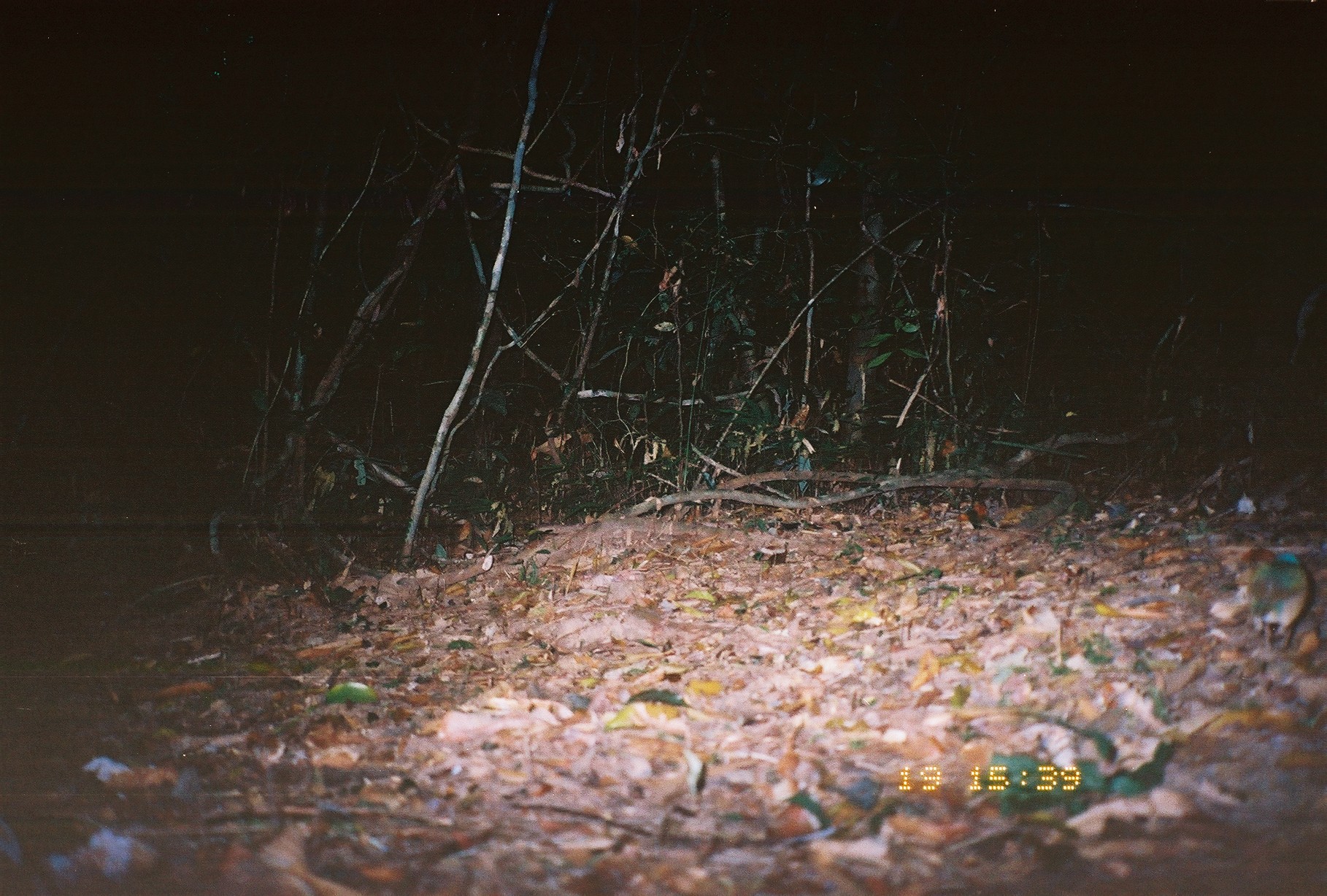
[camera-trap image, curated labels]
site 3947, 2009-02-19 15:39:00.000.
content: unidentified animal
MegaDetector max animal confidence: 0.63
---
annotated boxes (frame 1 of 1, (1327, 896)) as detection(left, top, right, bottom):
unidentifiable: detection(1233, 544, 1316, 664)